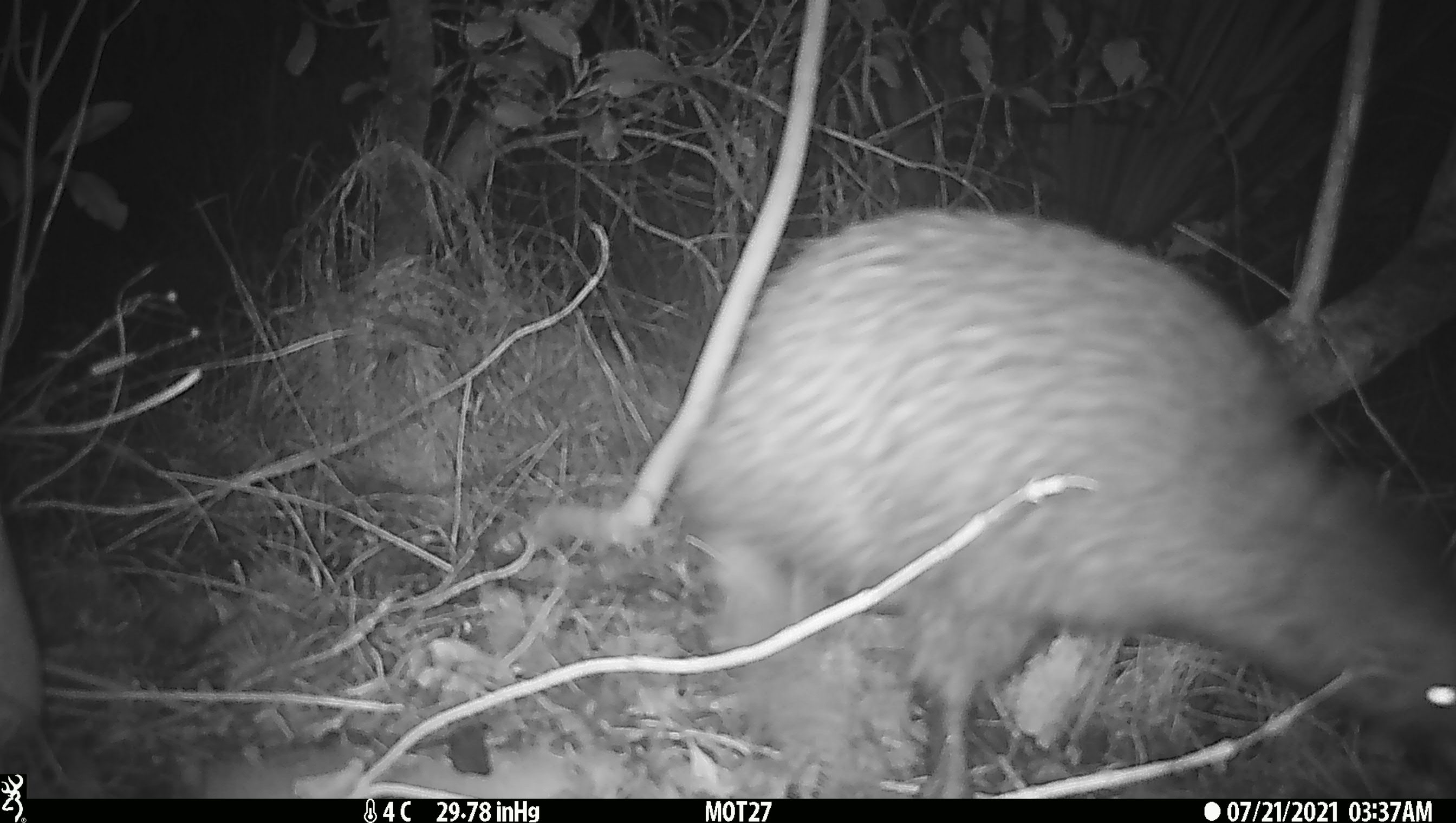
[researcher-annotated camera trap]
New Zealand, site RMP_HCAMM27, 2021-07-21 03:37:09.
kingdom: Animalia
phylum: Chordata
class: Aves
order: Apterygiformes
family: Apterygidae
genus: Apteryx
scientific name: Apteryx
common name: kiwi